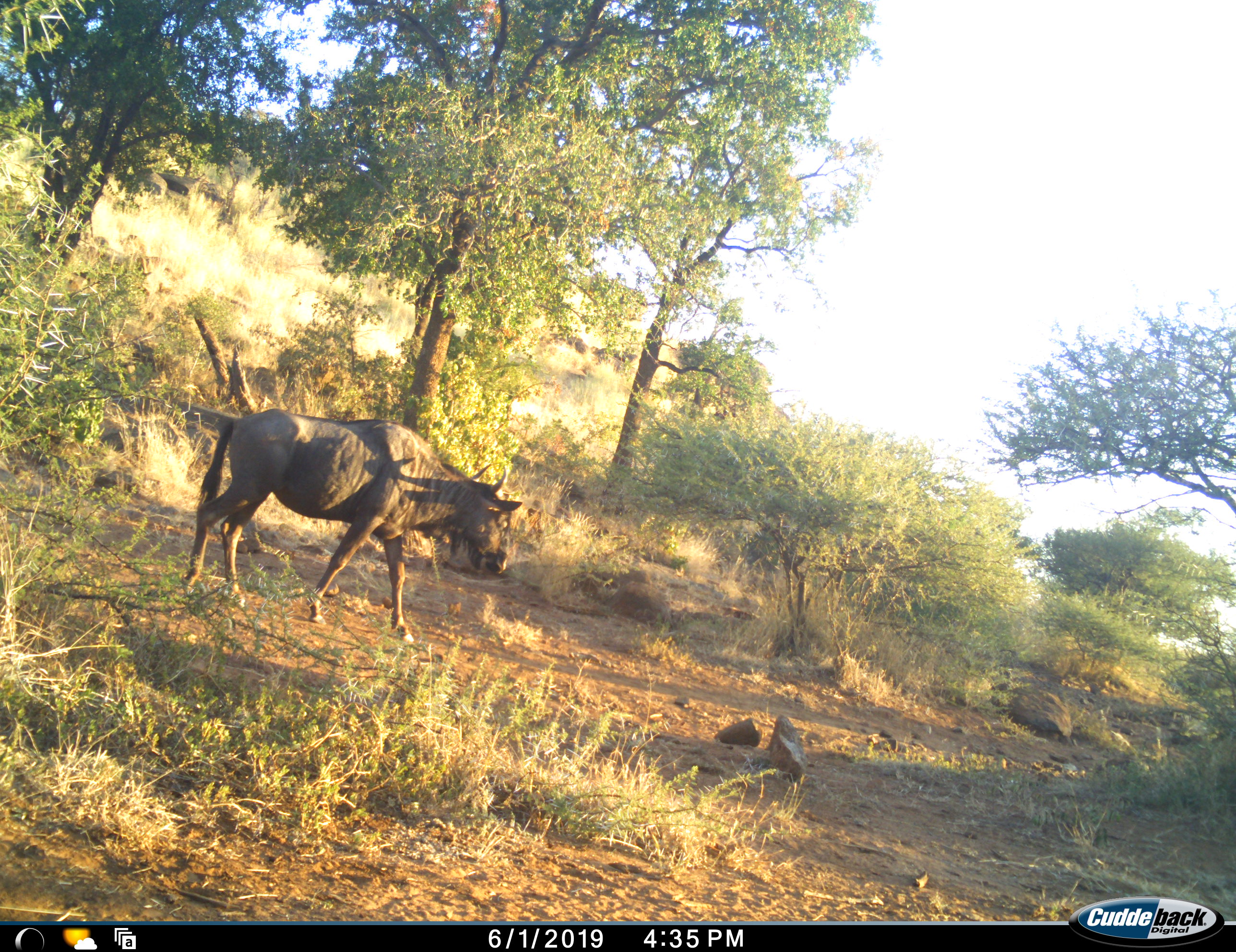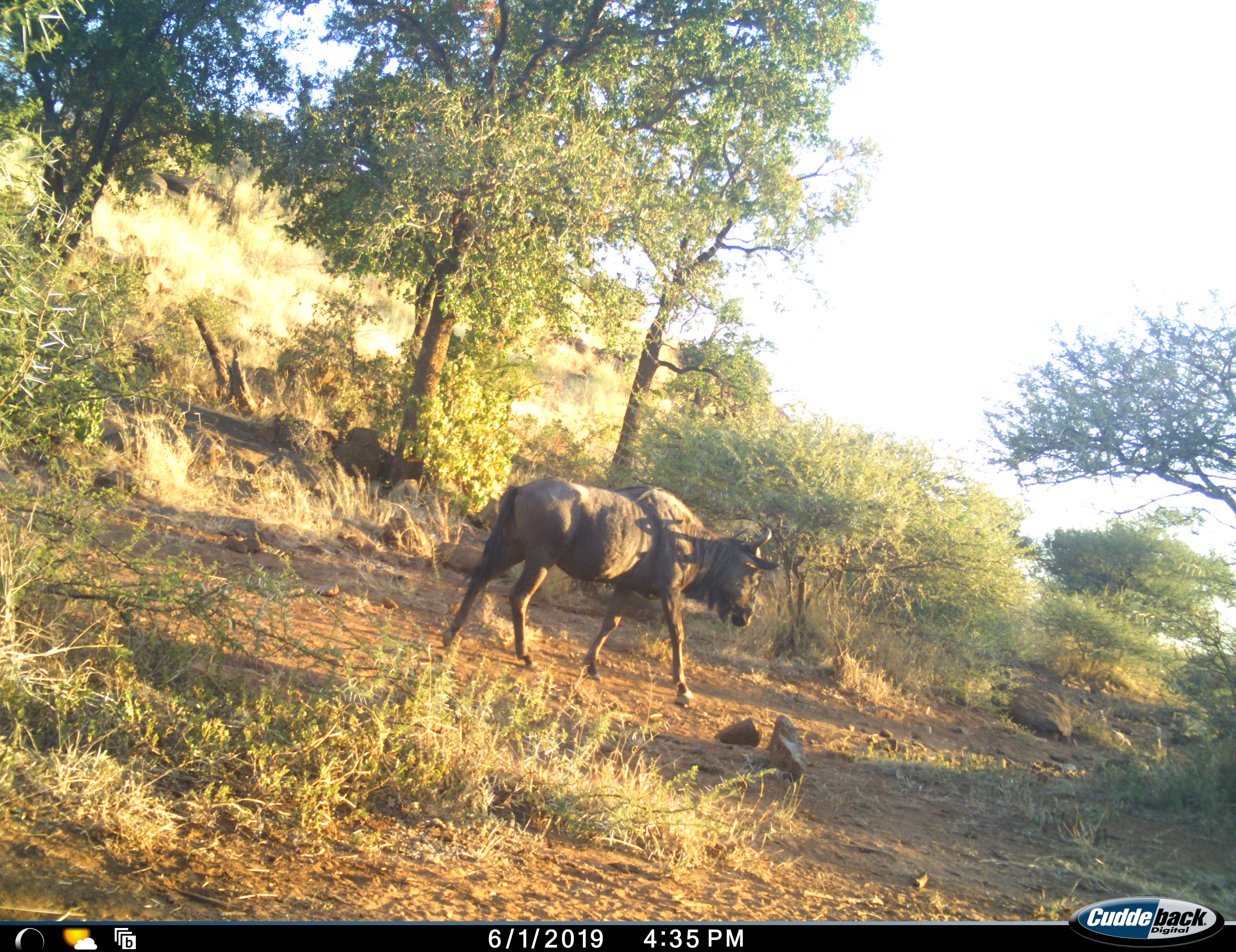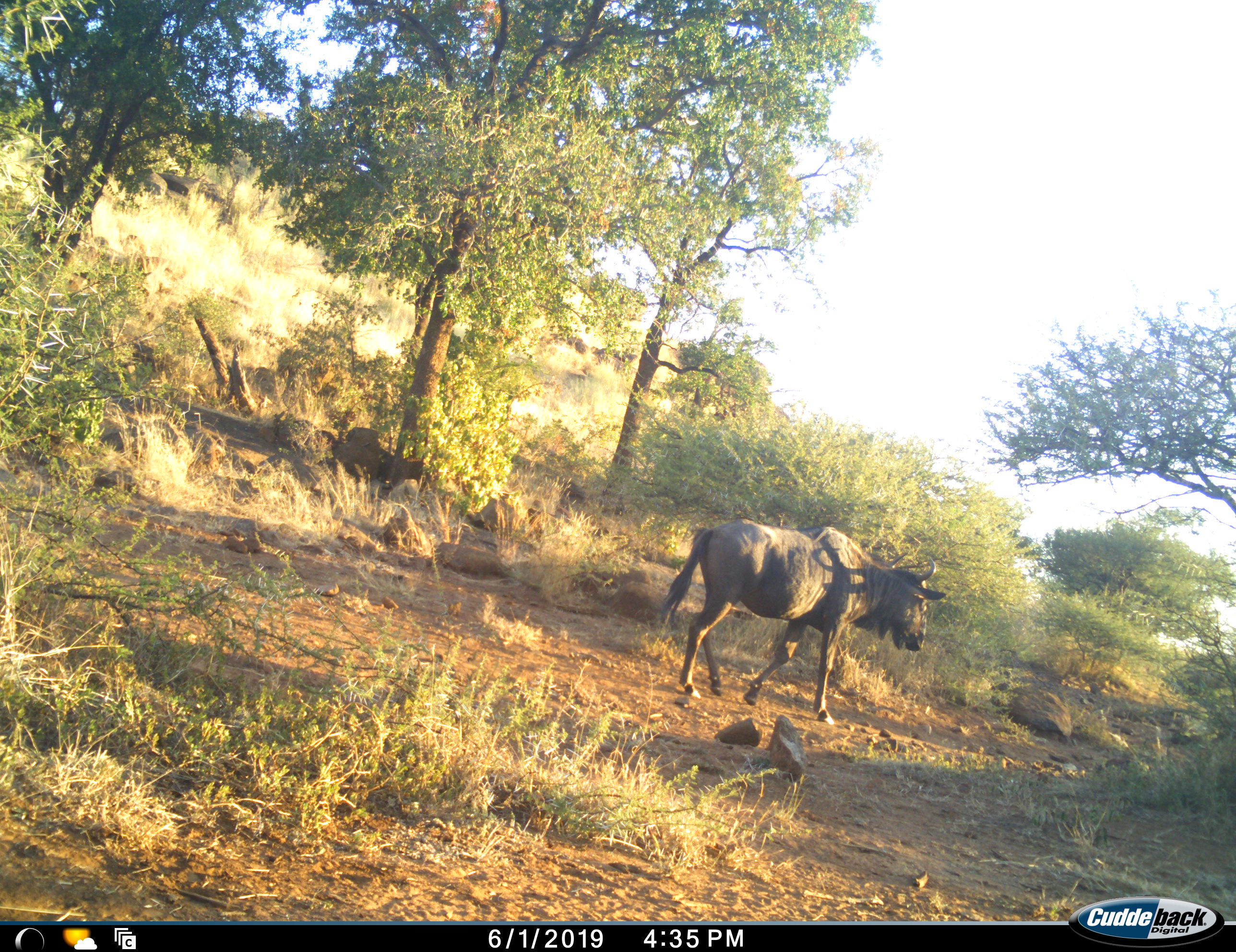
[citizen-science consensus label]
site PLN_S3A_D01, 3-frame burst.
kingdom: Animalia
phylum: Chordata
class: Mammalia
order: Artiodactyla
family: Bovidae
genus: Connochaetes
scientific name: Connochaetes taurinus taurinus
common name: blue wildebeest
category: wildebeestblue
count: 1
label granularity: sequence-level